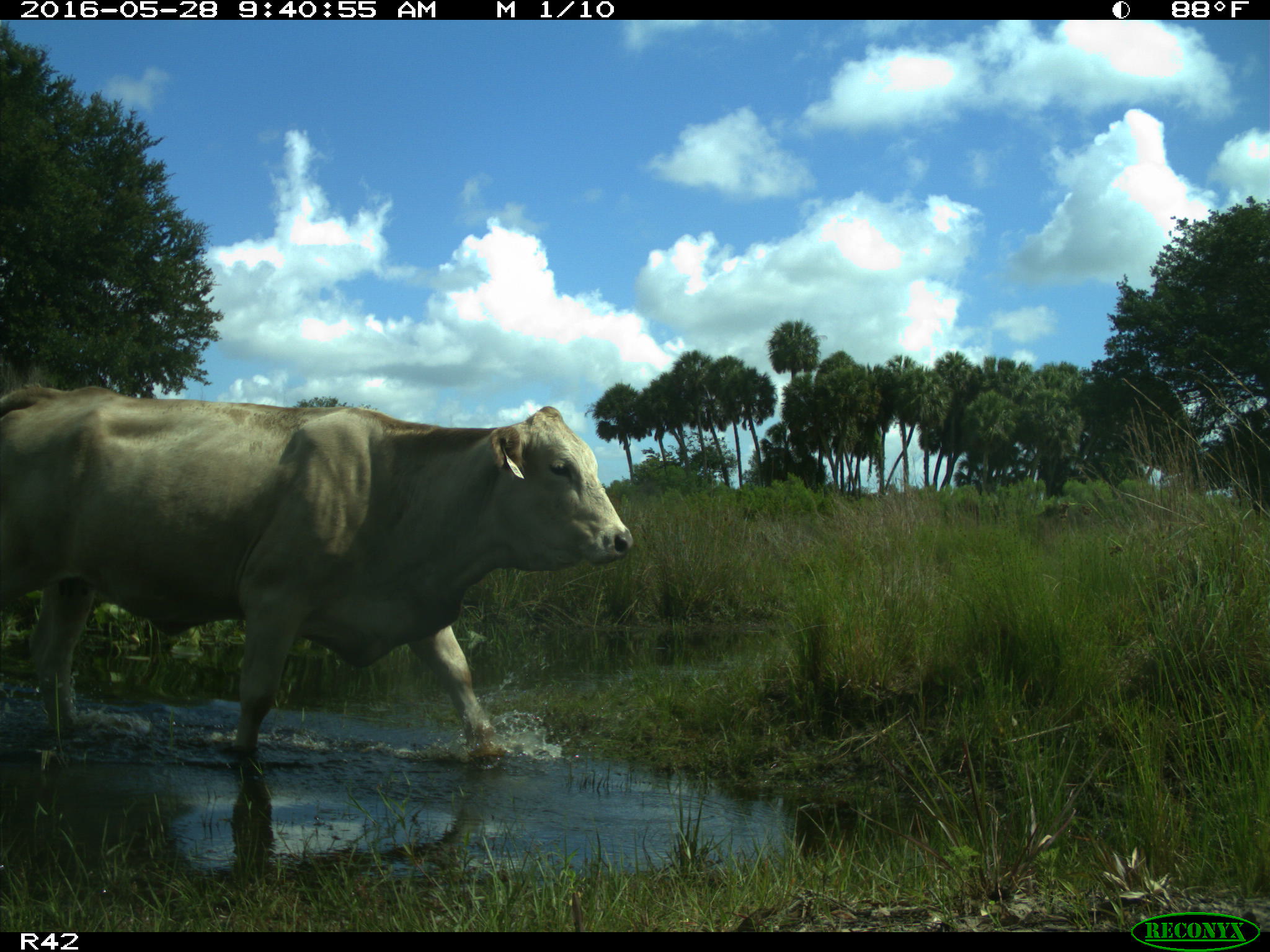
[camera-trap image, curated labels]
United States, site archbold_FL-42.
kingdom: Animalia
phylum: Chordata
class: Mammalia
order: Artiodactyla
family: Bovidae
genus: Bos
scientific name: Bos taurus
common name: domestic cow